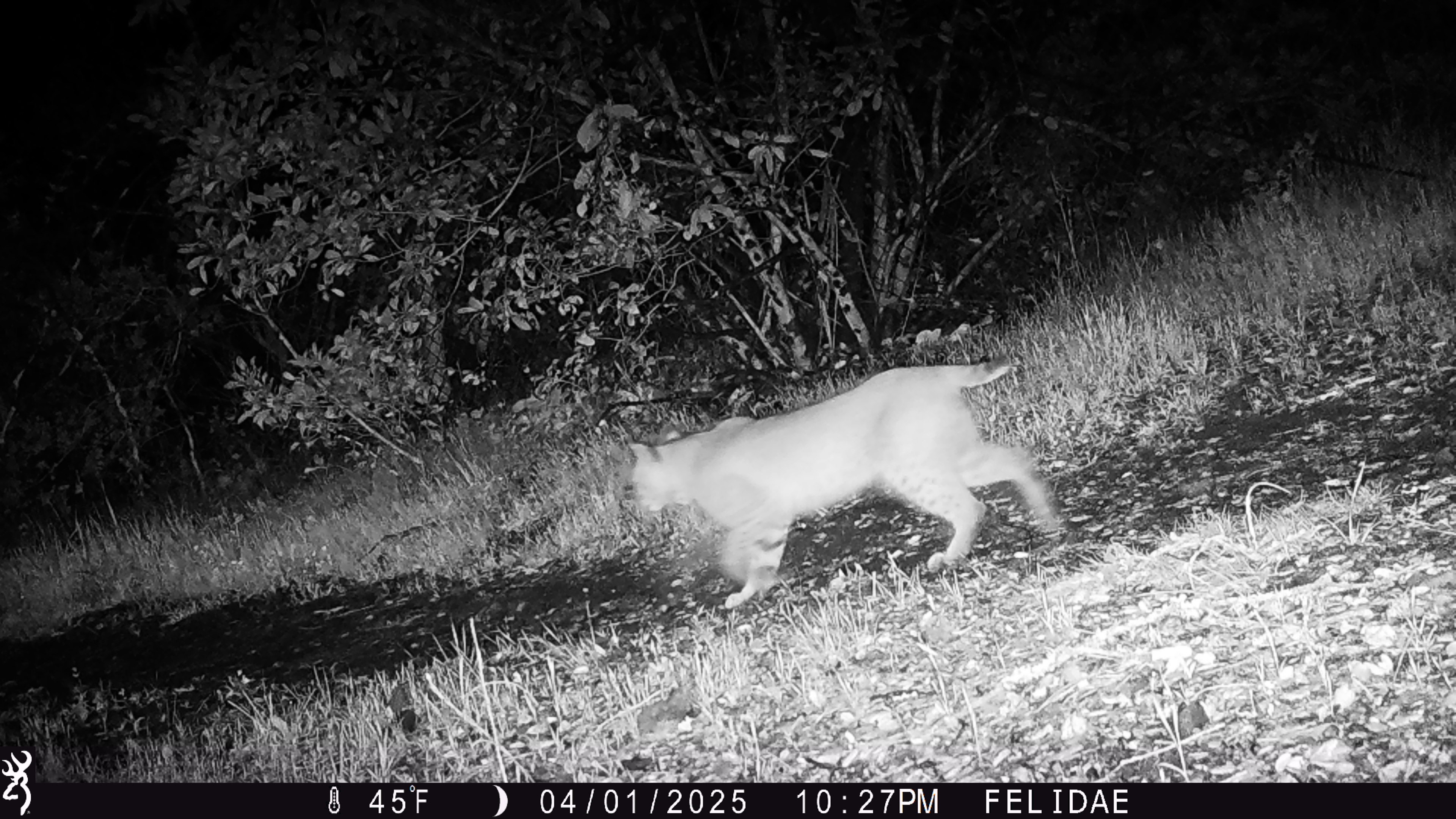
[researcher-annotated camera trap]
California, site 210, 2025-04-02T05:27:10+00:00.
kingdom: Animalia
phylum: Chordata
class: Mammalia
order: Carnivora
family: Felidae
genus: Lynx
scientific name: Lynx rufus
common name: bobcat